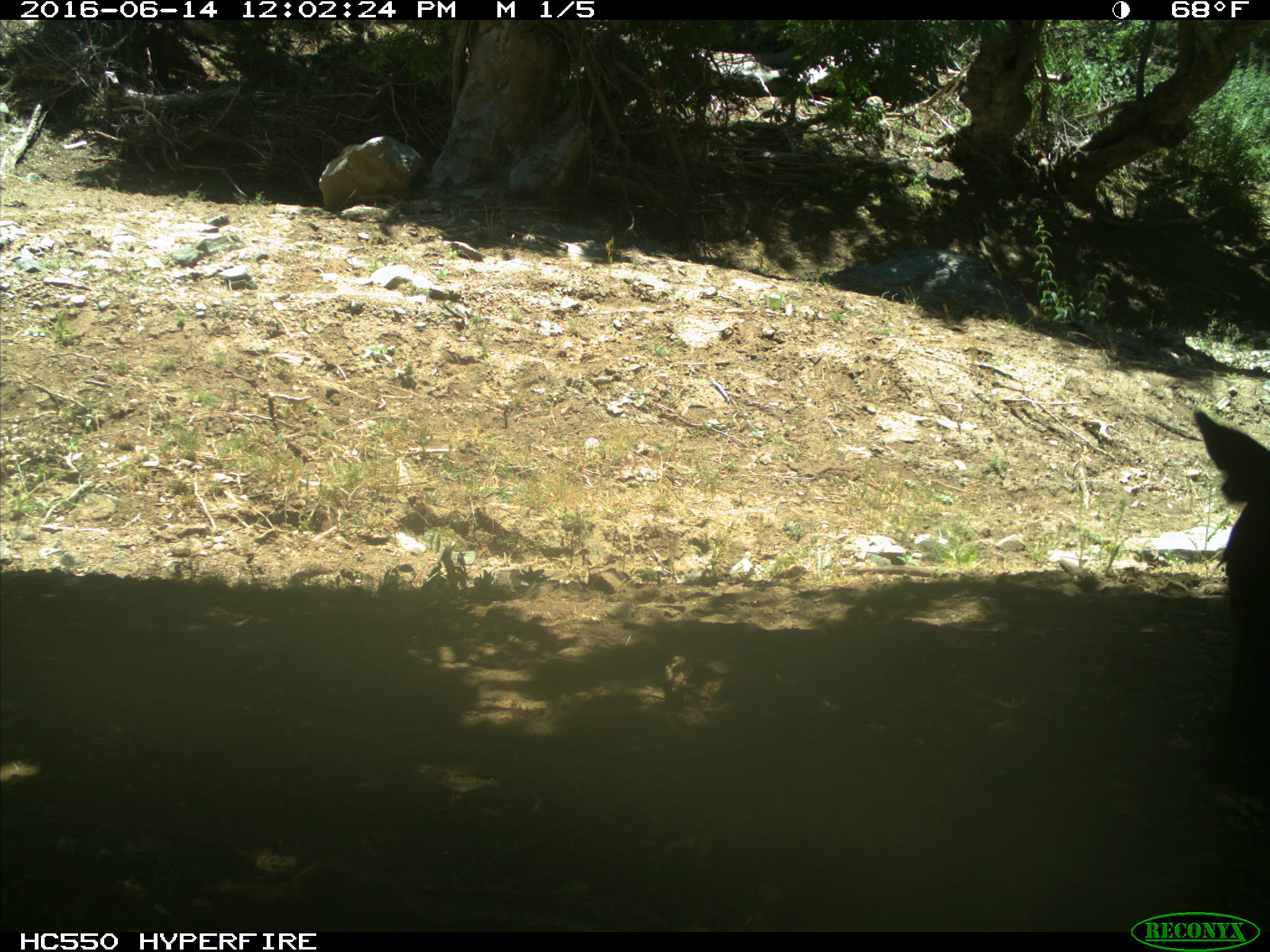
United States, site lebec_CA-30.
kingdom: Animalia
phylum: Chordata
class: Mammalia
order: Artiodactyla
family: Bovidae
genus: Bos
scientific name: Bos taurus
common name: domestic cow